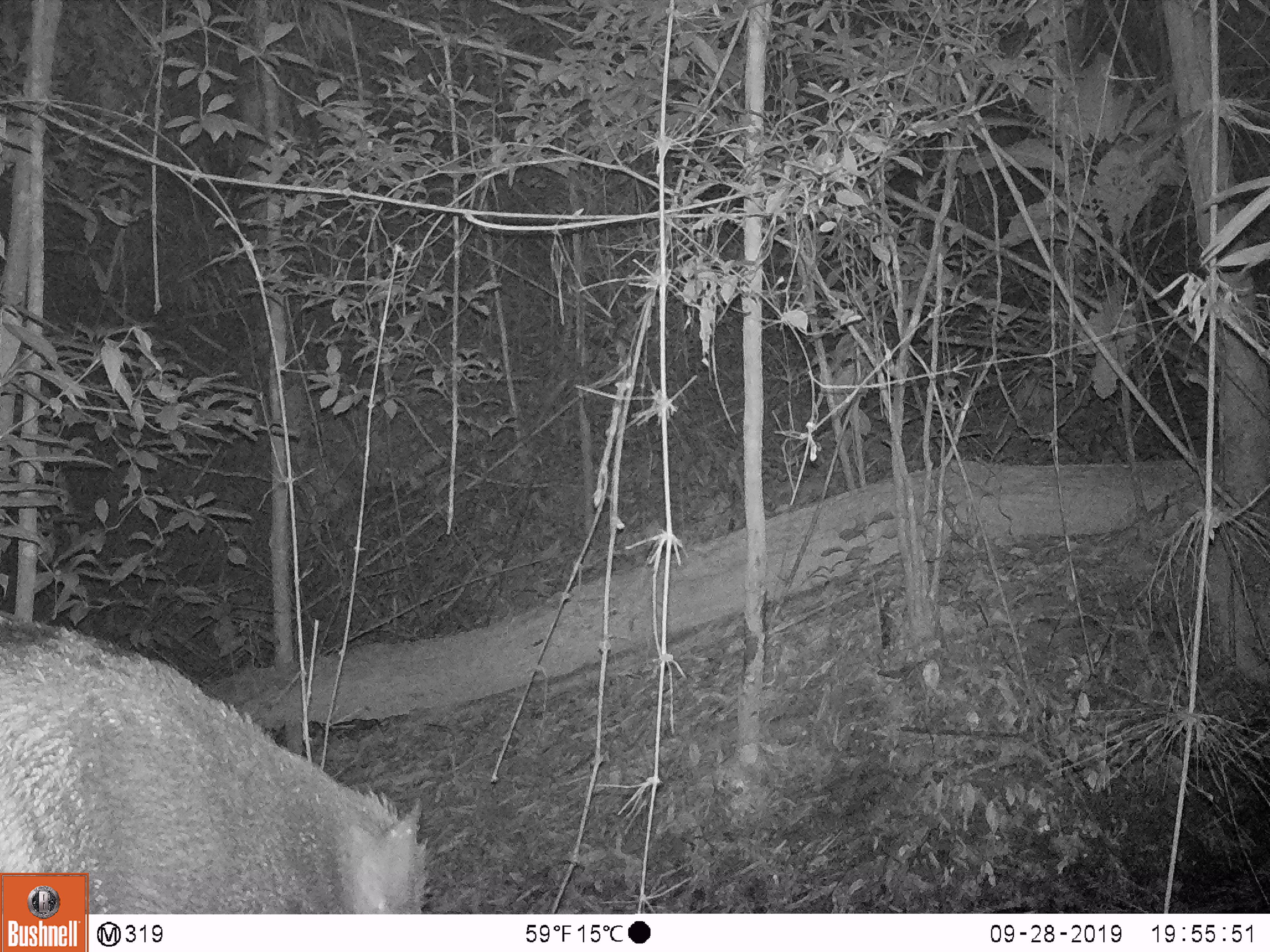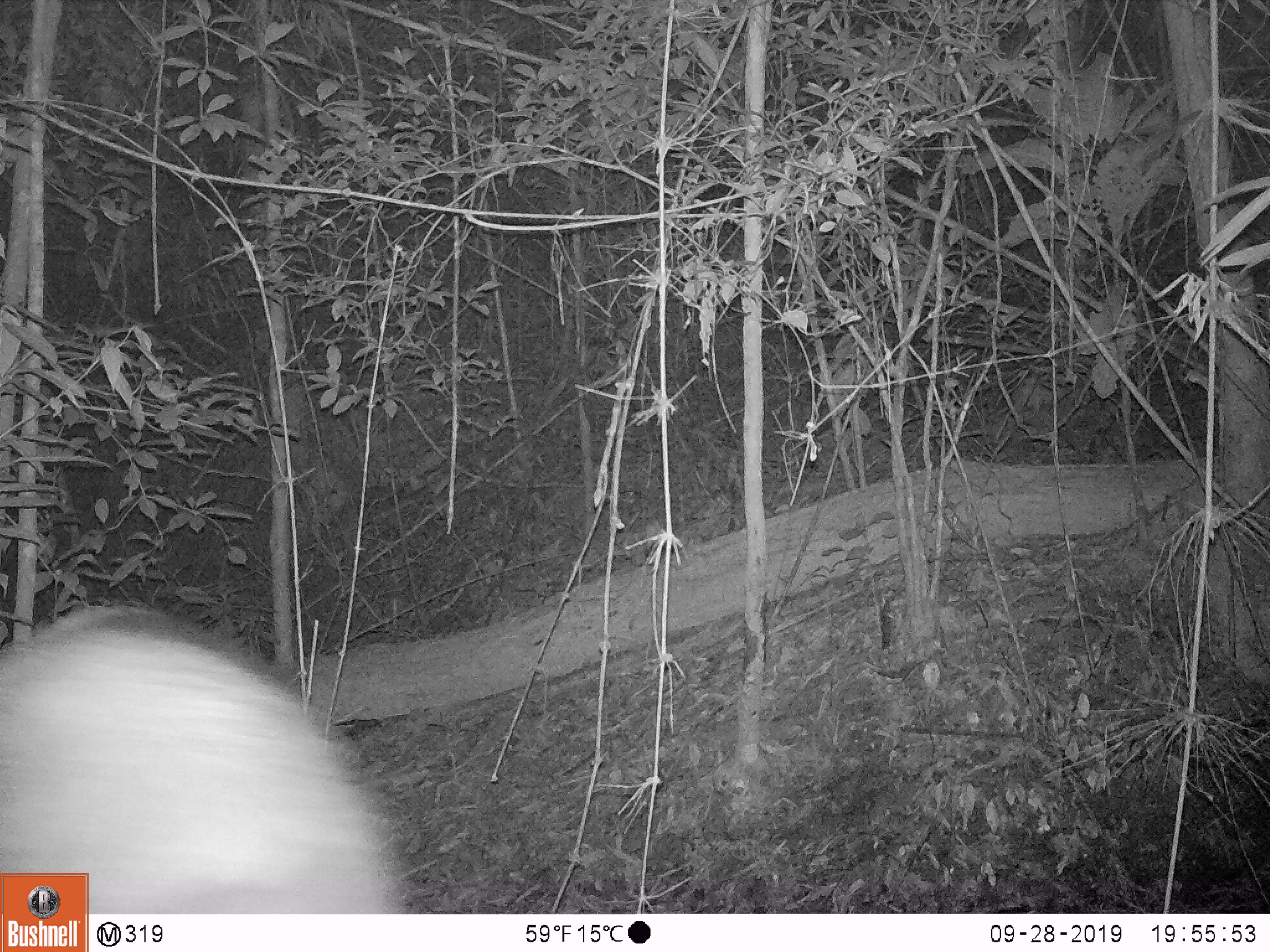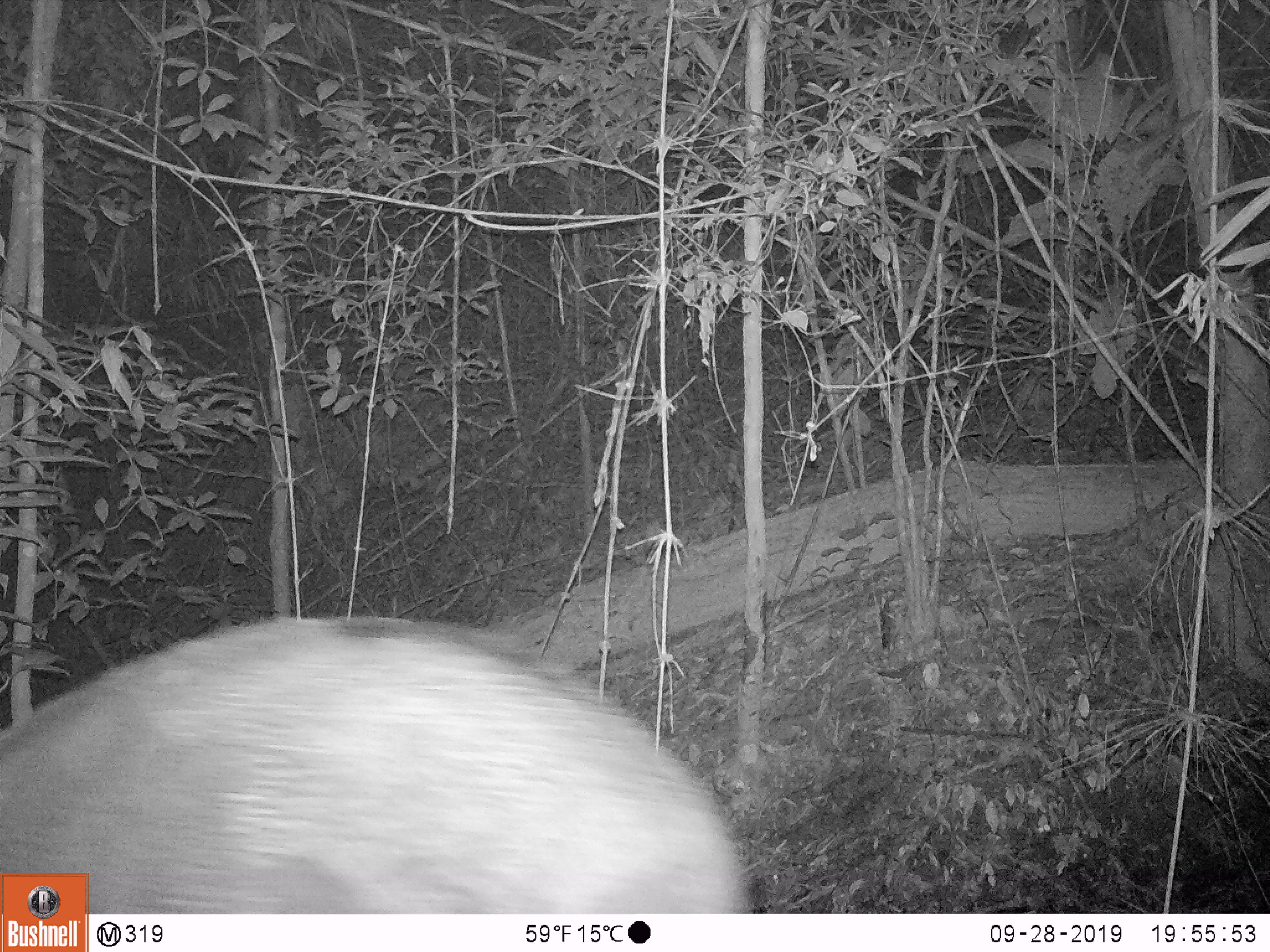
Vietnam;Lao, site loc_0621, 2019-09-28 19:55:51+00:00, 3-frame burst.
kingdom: Animalia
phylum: Chordata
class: Mammalia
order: Artiodactyla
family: Suidae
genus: Sus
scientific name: Sus scrofa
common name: eurasian wild pig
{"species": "eurasian wild pig (Sus scrofa)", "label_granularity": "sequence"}